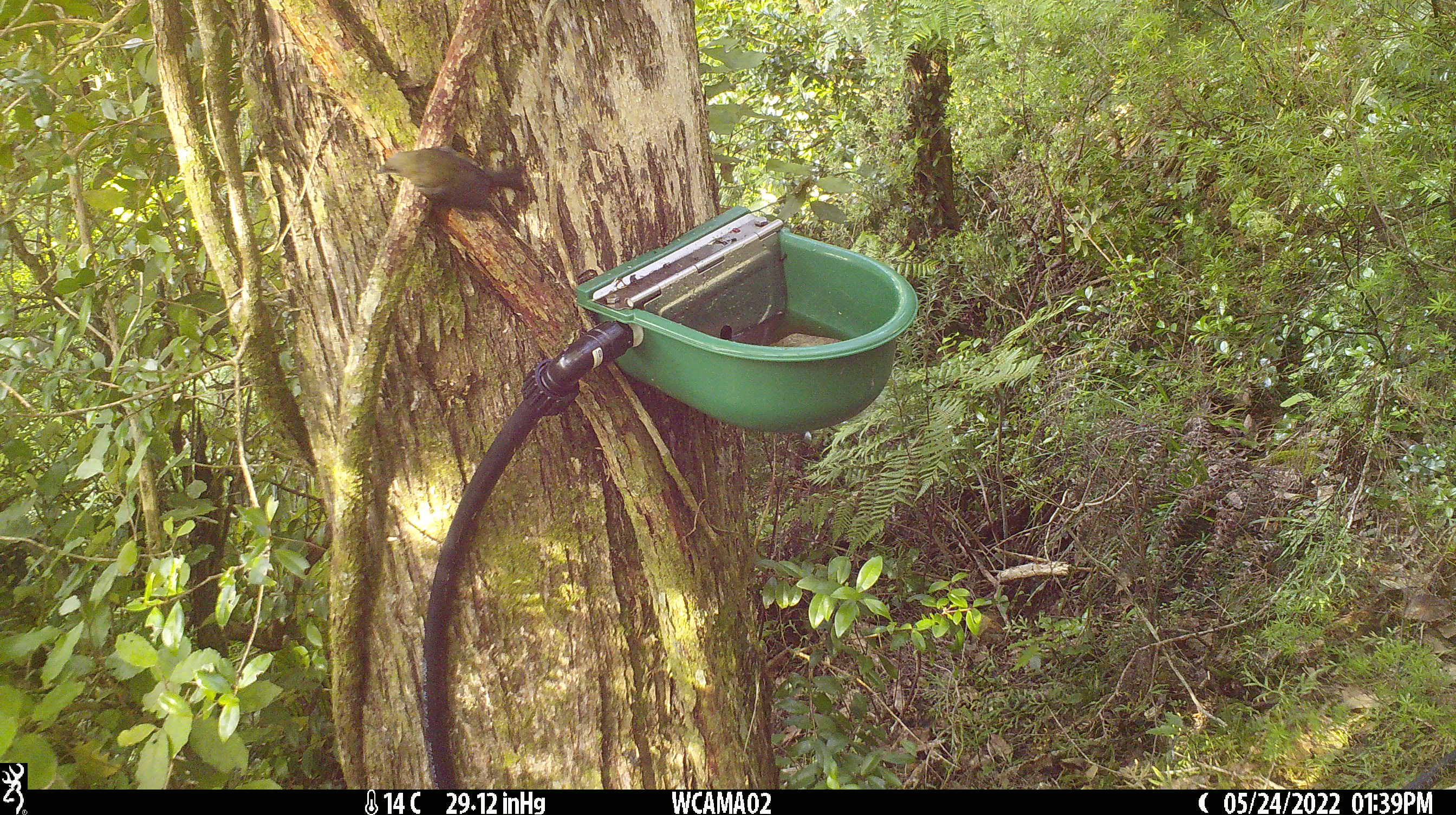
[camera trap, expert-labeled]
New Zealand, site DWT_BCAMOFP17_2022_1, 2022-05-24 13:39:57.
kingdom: Animalia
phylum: Chordata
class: Aves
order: Passeriformes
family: Meliphagidae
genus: Anthornis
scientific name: Anthornis melanura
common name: new zealand bellbird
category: bellbird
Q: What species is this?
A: Bellbird (new zealand bellbird) (Anthornis melanura).